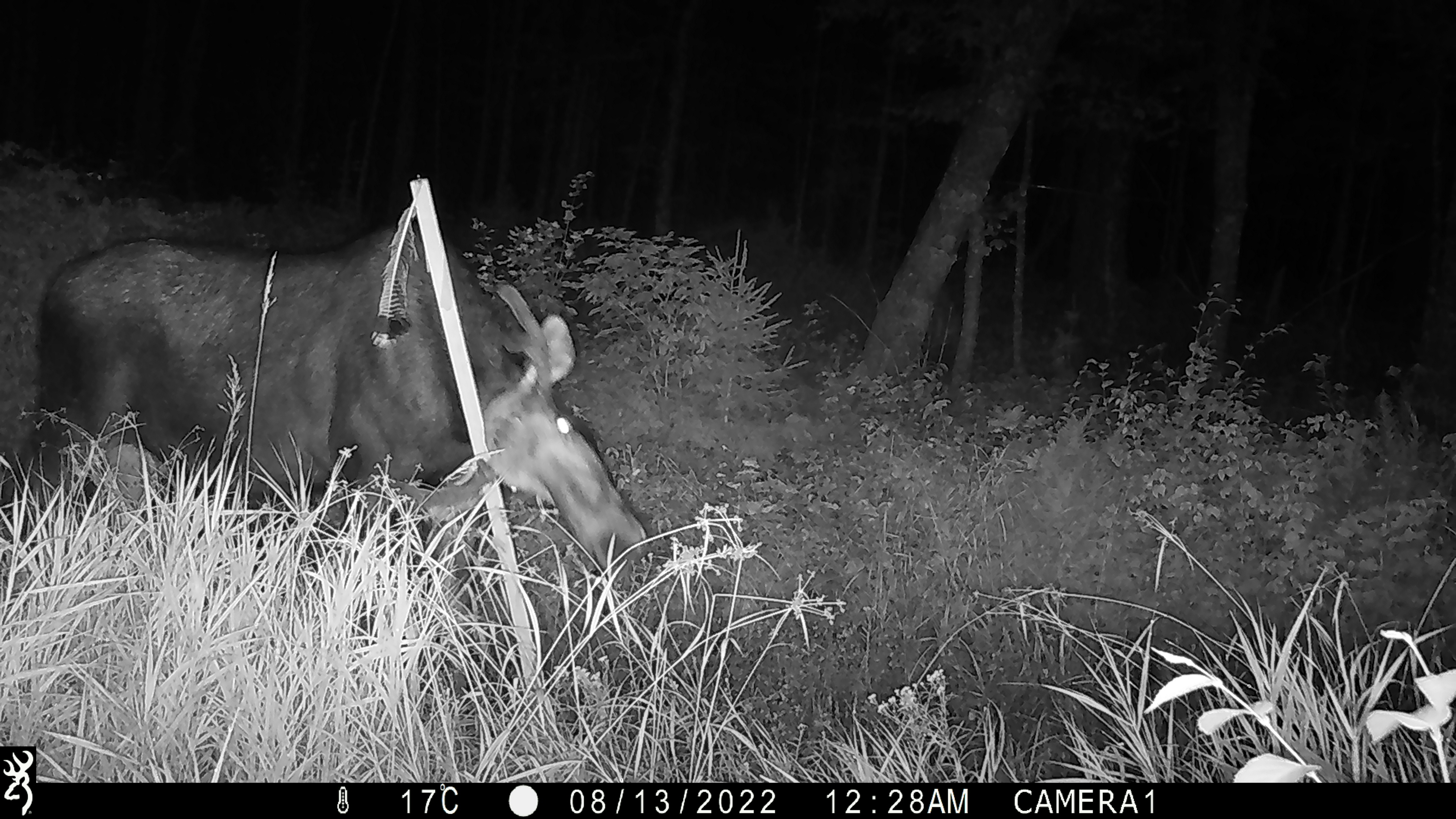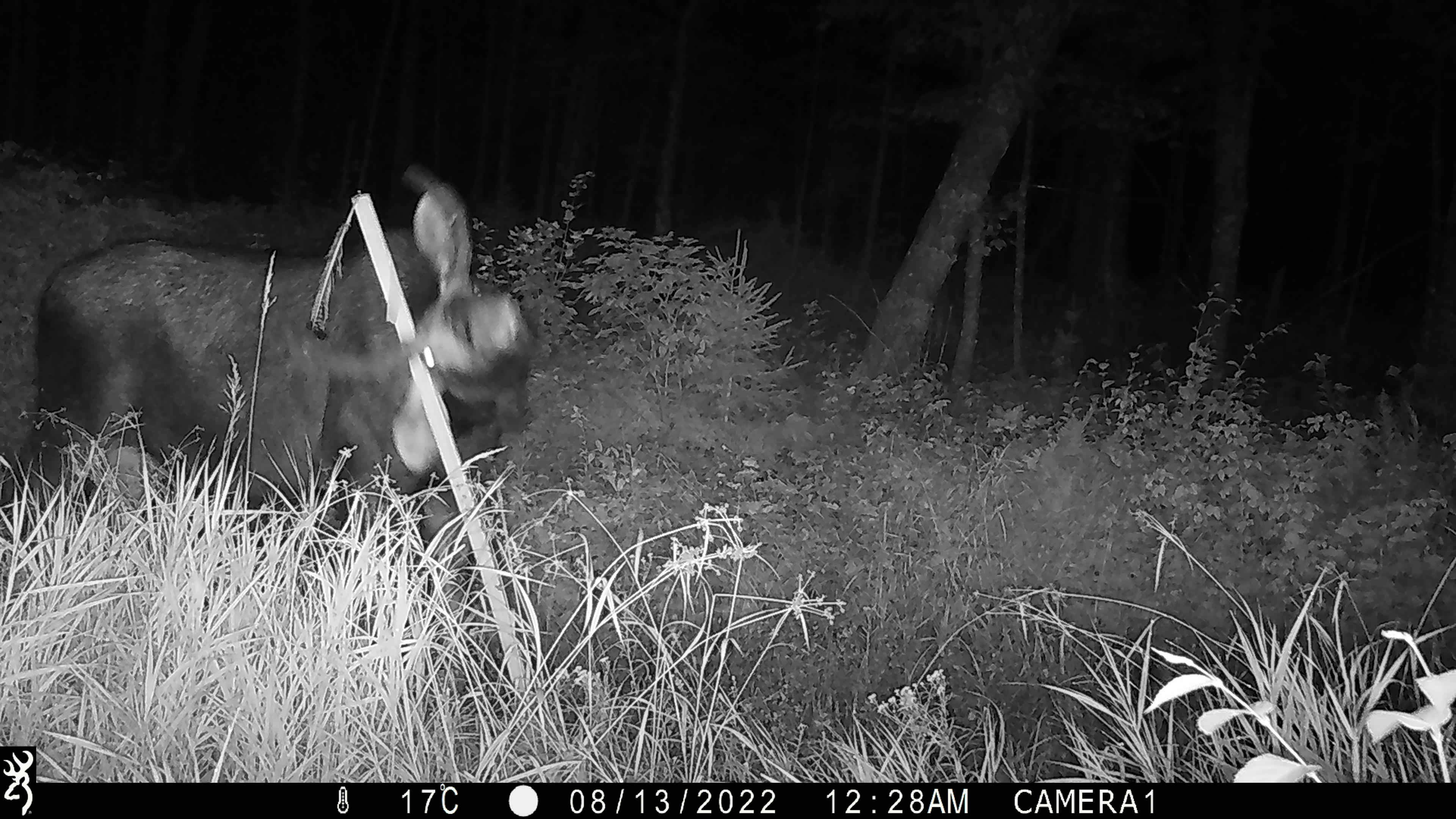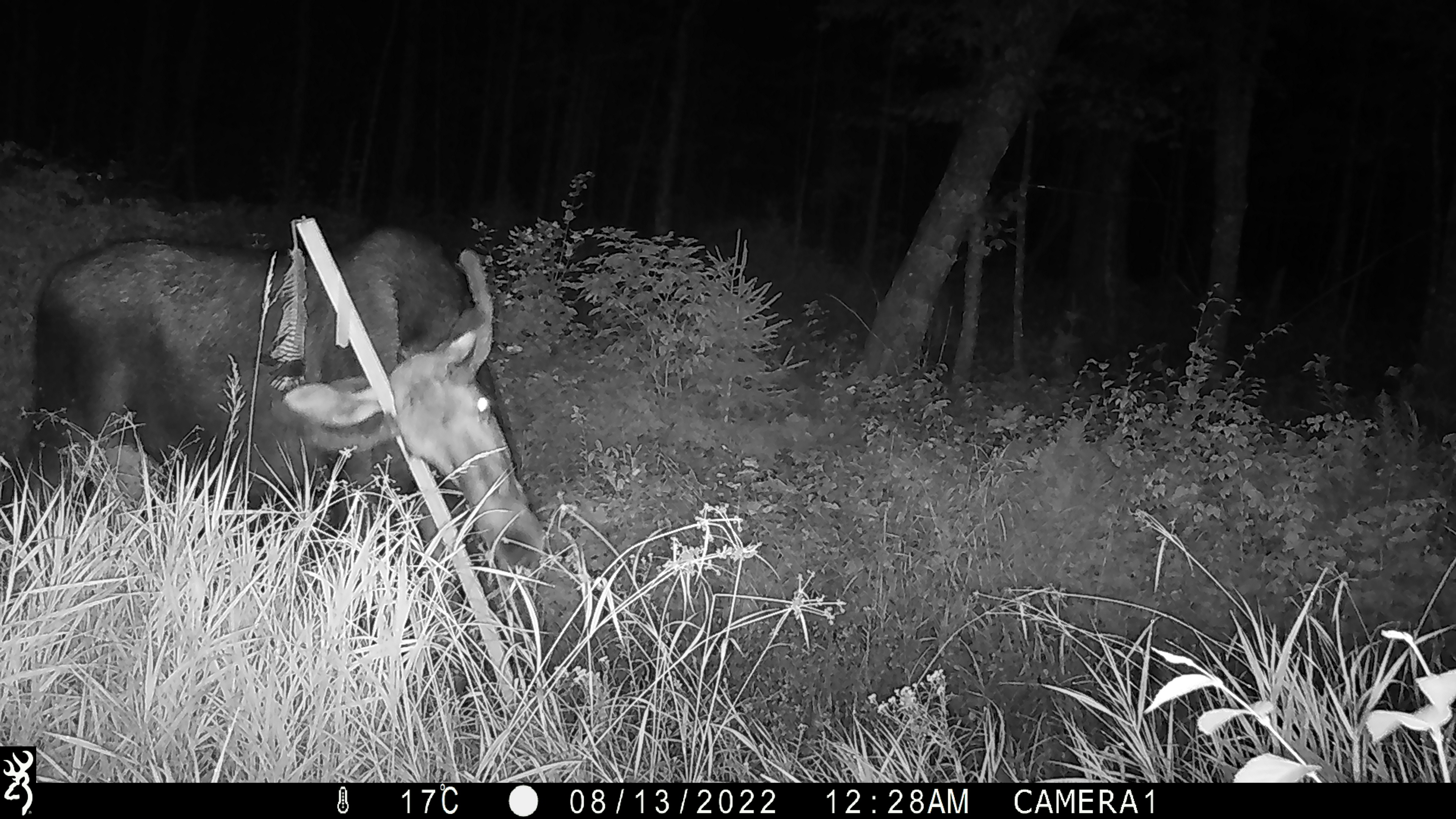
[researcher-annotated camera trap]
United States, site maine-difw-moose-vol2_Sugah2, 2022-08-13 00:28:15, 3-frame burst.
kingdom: Animalia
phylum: Chordata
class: Mammalia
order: Artiodactyla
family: Cervidae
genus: Alces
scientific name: Alces alces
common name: moose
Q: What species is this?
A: Moose (Alces alces).